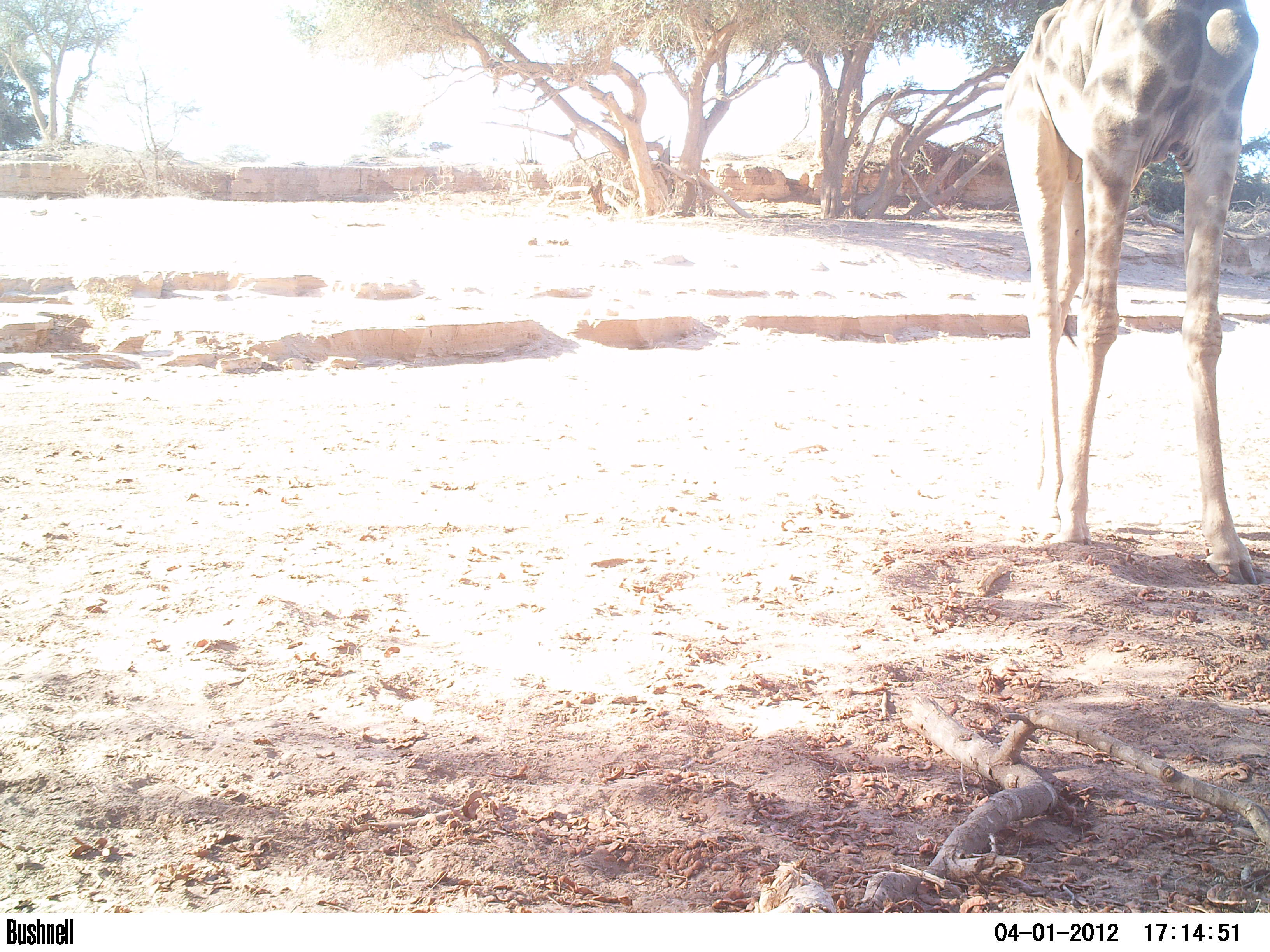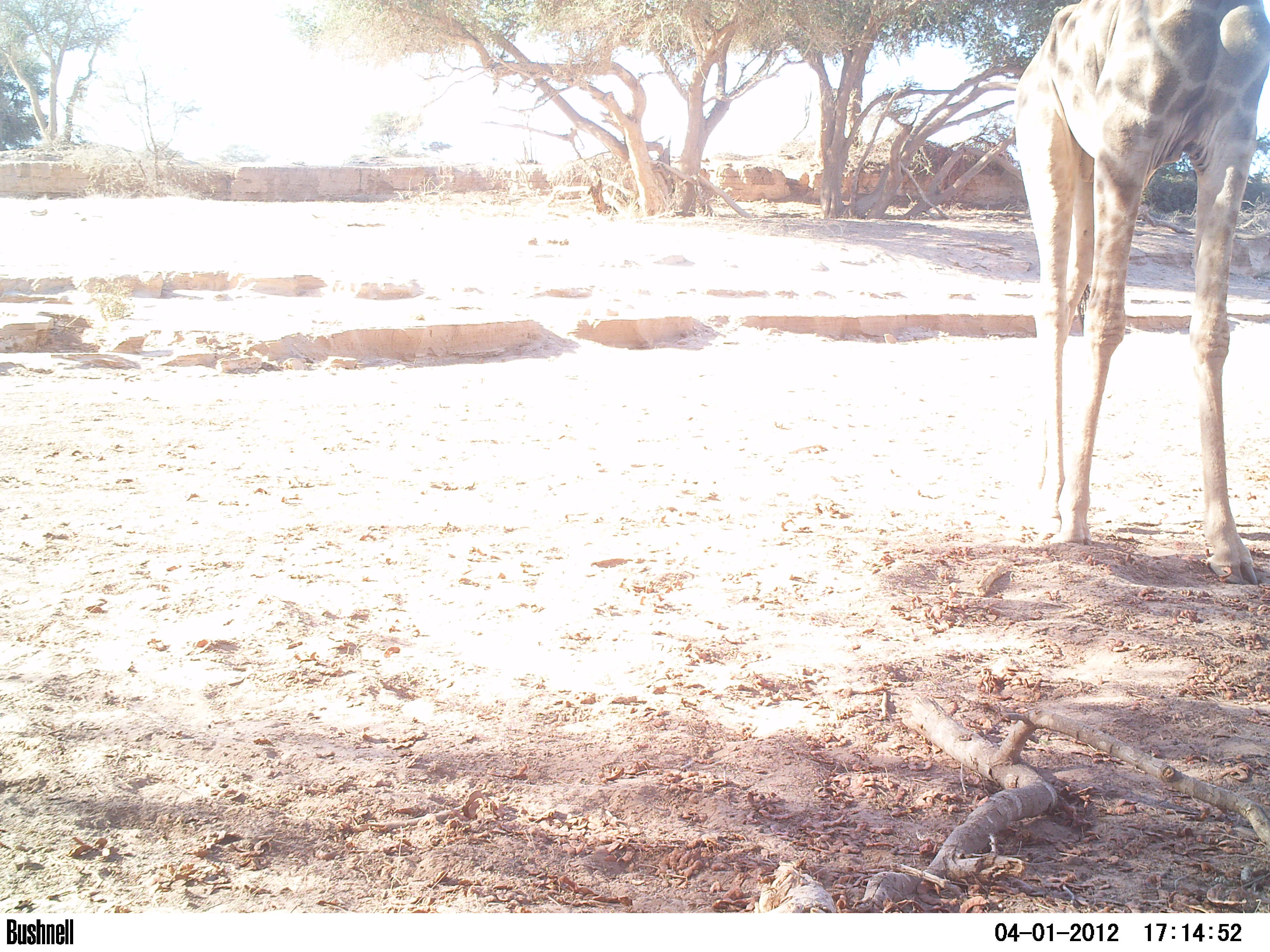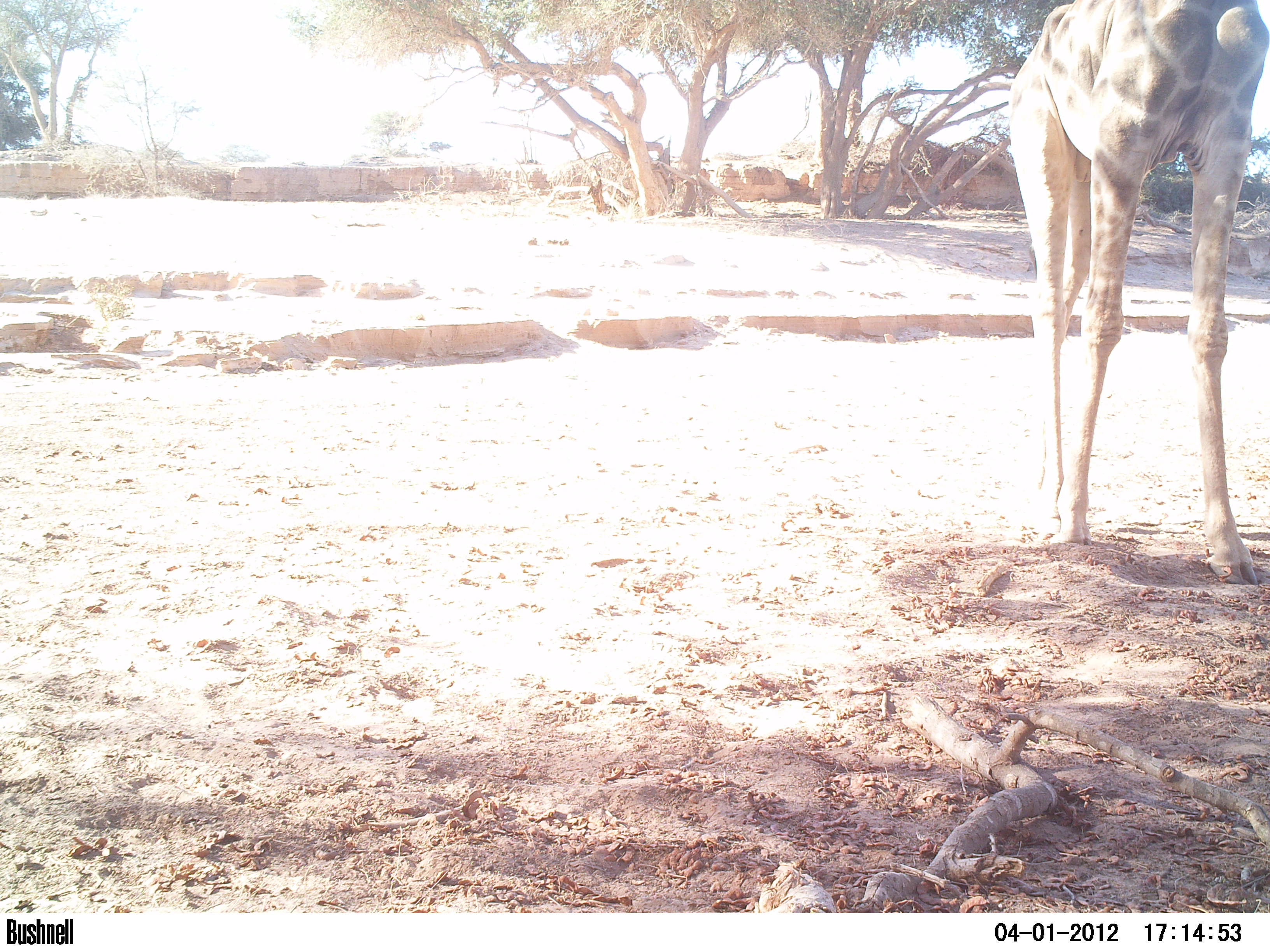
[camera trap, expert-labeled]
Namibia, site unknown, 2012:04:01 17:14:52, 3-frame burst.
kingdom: Animalia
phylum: Chordata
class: Mammalia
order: Artiodactyla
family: Giraffidae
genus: Giraffa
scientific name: Giraffa camelopardalis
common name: giraffe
Giraffa camelopardalis (giraffe).